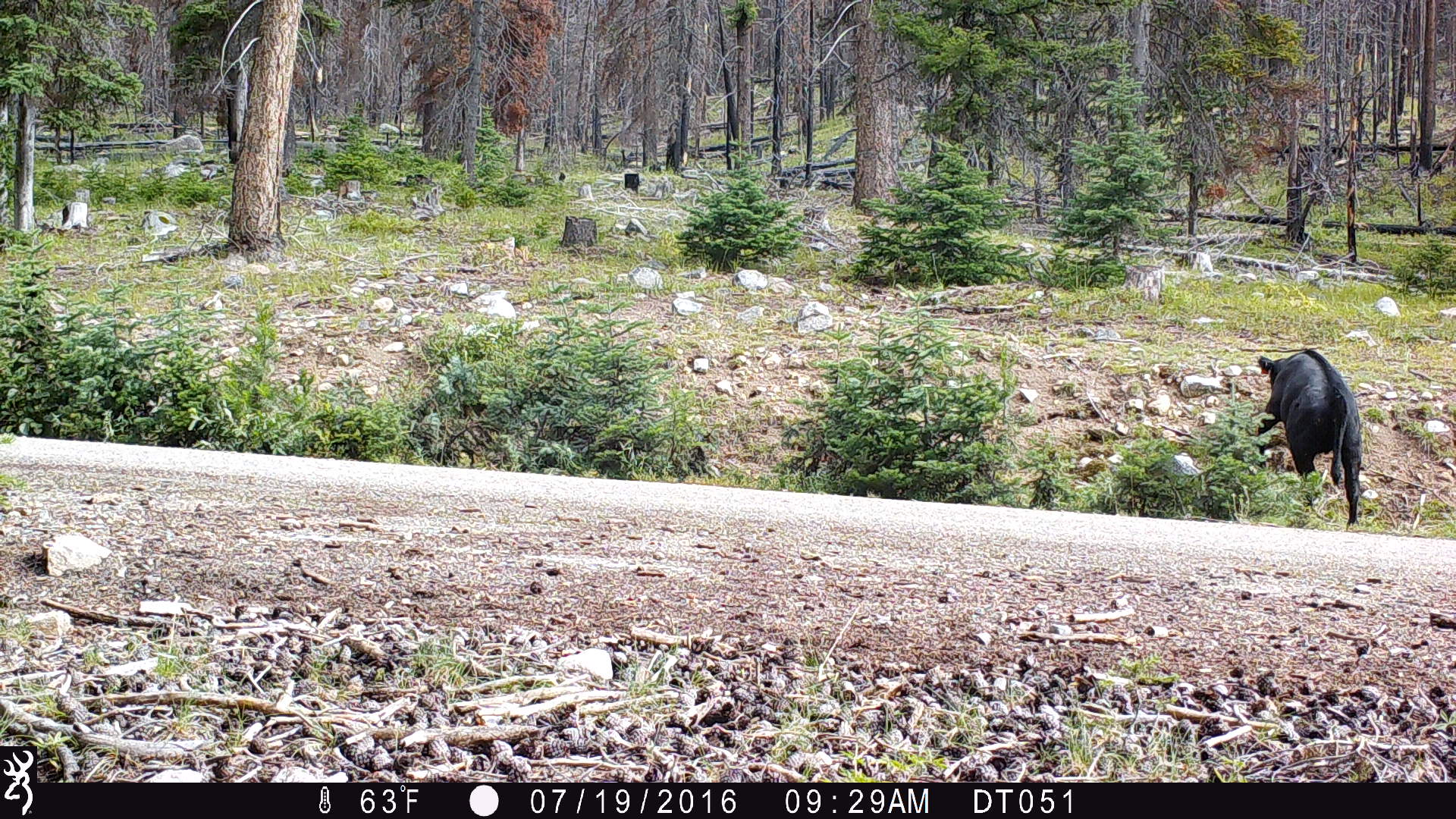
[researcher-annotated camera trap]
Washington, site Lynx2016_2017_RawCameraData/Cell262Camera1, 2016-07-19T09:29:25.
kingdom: Animalia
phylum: Chordata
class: Mammalia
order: Artiodactyla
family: Bovidae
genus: Bos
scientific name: Bos taurus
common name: domestic cattle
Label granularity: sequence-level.